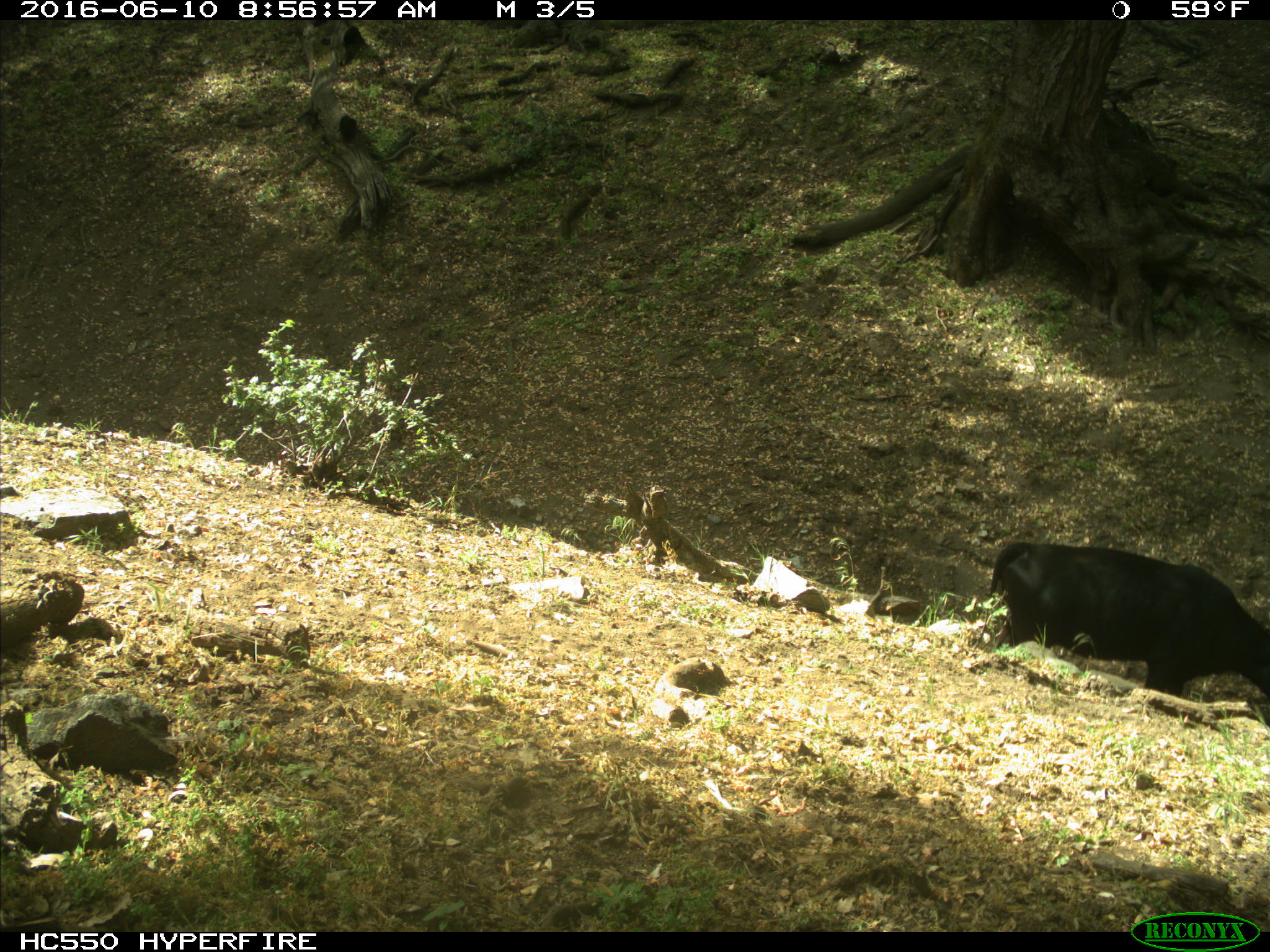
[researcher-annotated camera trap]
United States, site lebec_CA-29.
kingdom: Animalia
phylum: Chordata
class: Mammalia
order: Artiodactyla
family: Bovidae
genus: Bos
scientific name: Bos taurus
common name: domestic cow